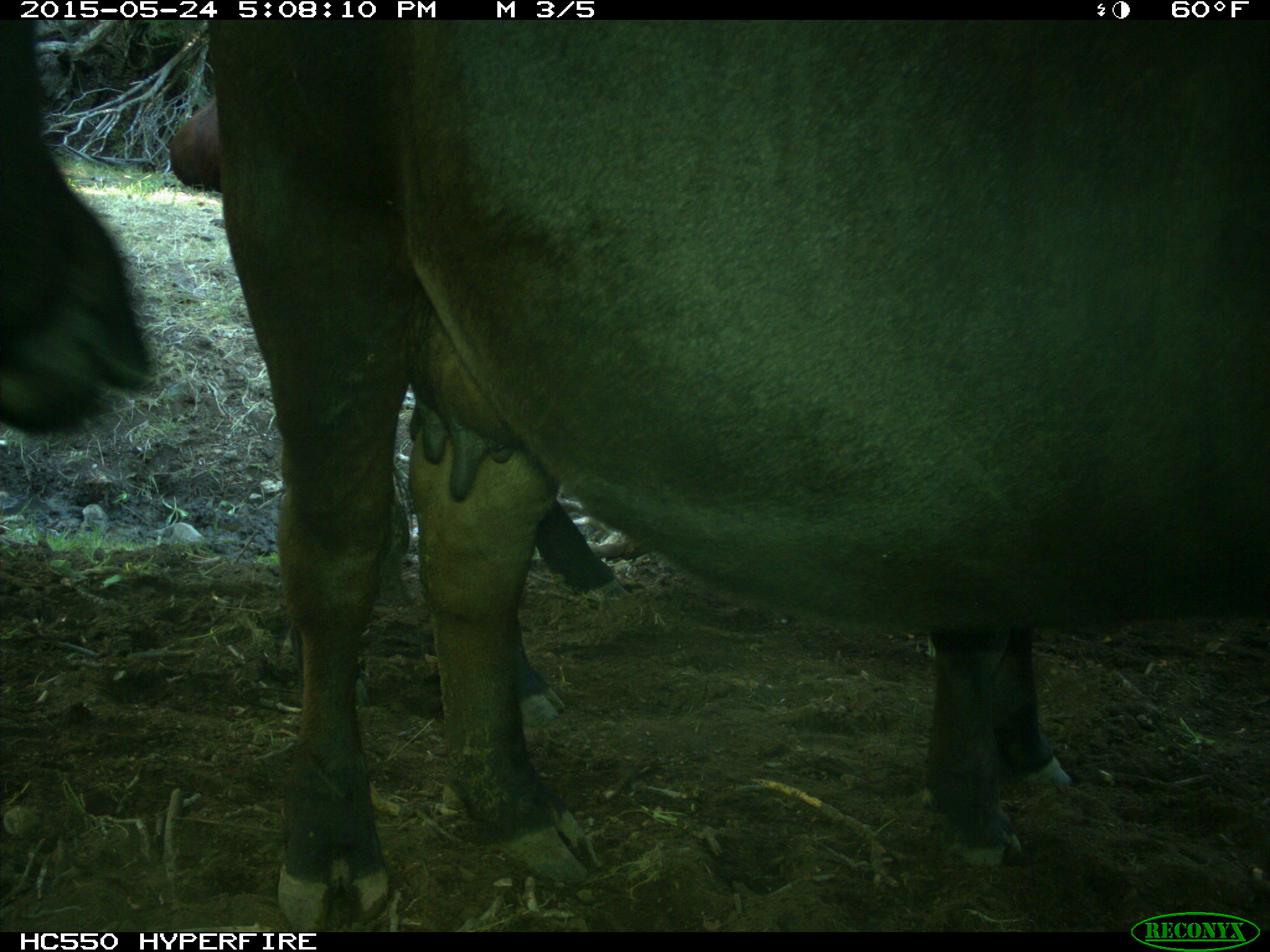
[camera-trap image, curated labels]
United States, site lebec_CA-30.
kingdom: Animalia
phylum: Chordata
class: Mammalia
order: Artiodactyla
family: Bovidae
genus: Bos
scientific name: Bos taurus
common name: domestic cow